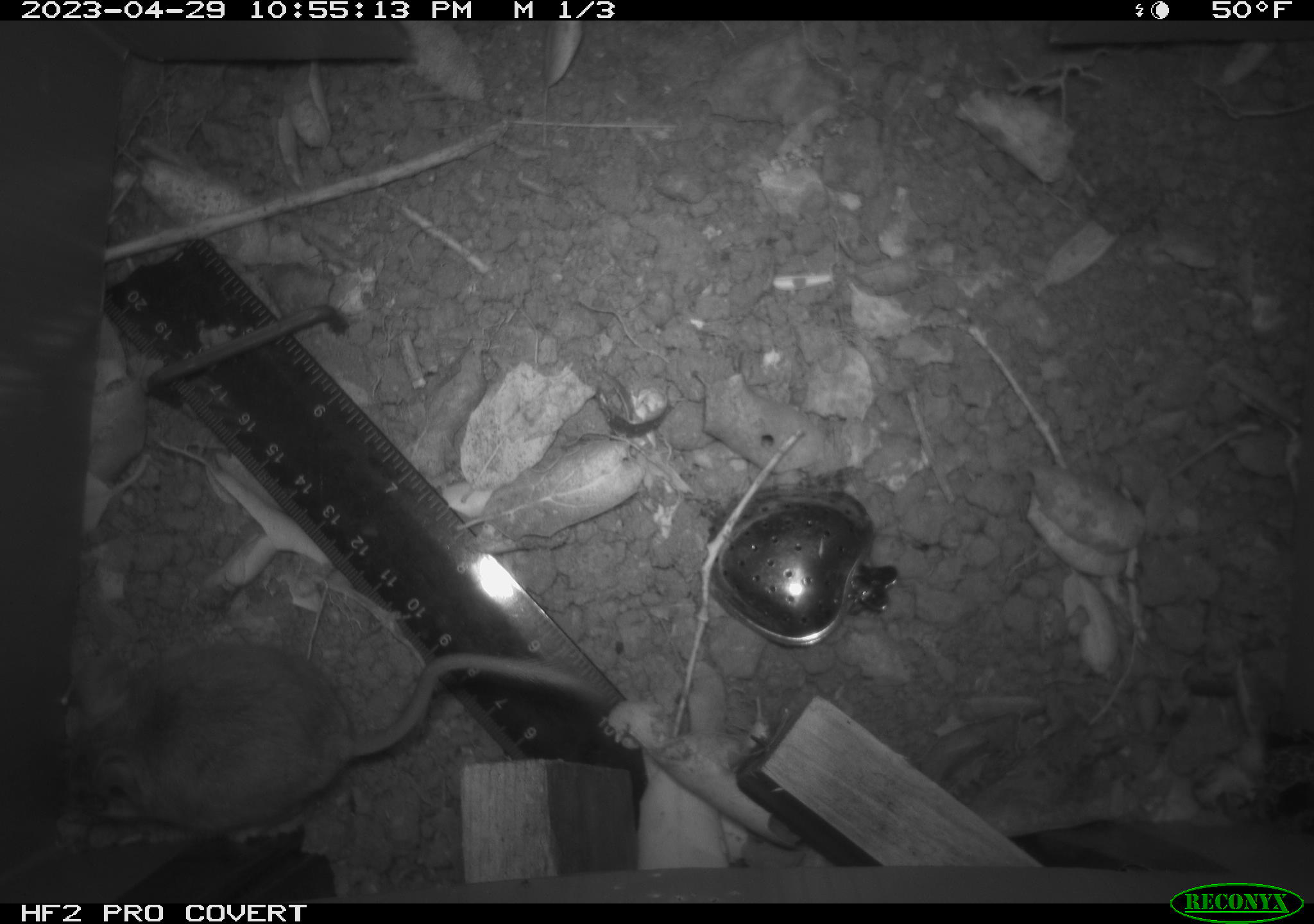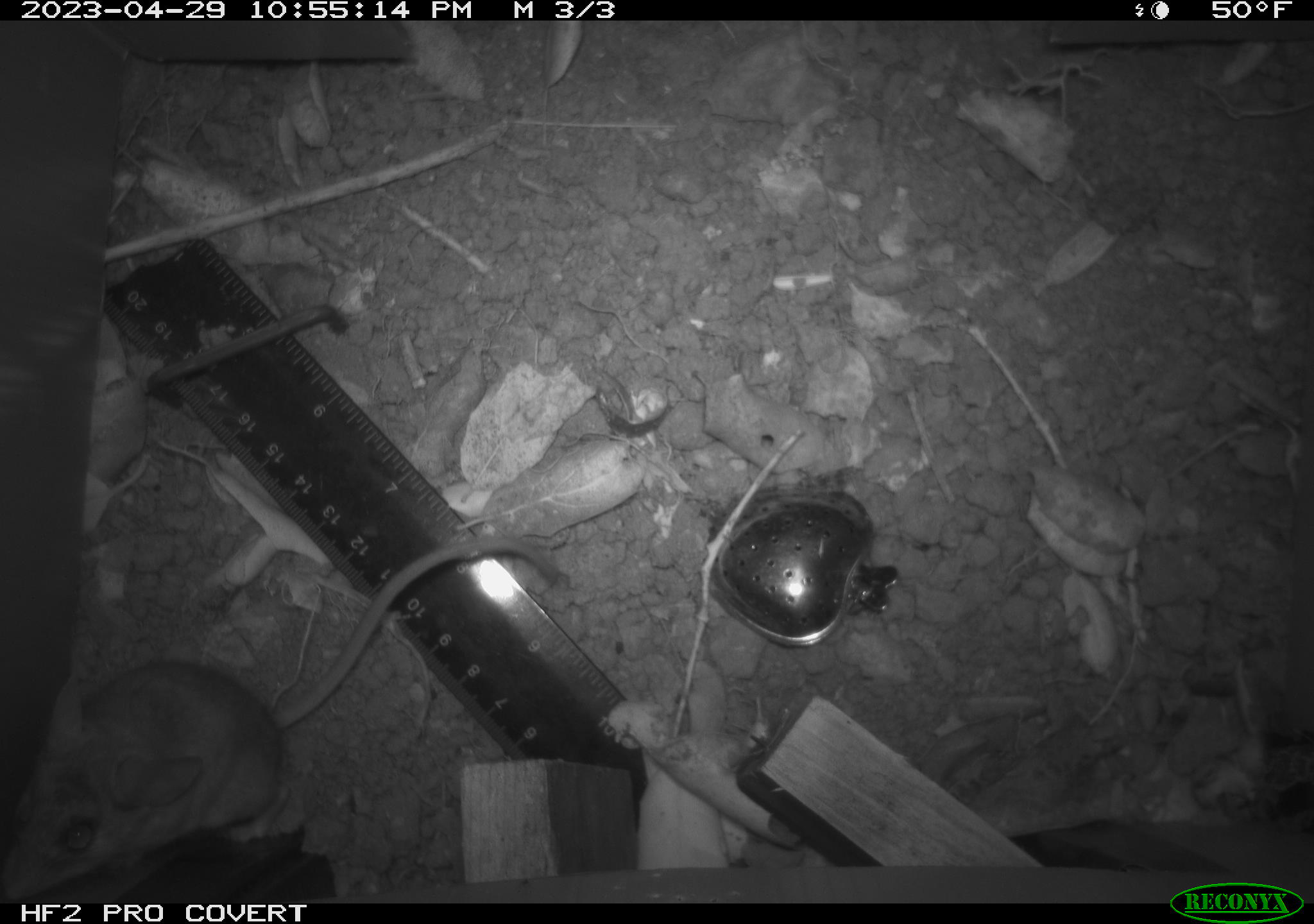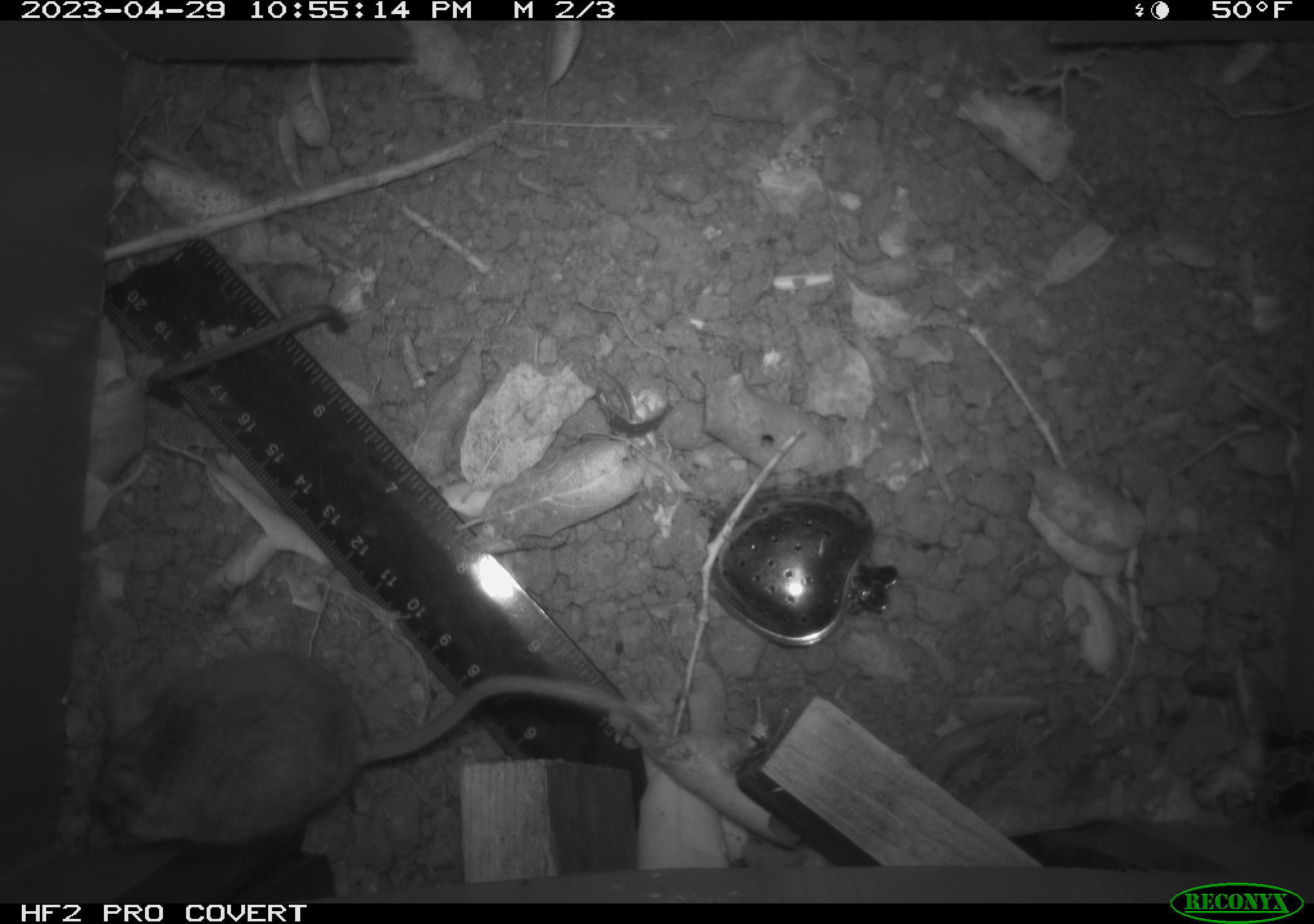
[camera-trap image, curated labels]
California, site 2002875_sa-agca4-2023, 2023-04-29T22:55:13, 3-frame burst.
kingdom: Animalia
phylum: Chordata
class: Mammalia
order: Rodentia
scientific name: Rodentia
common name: mouse species